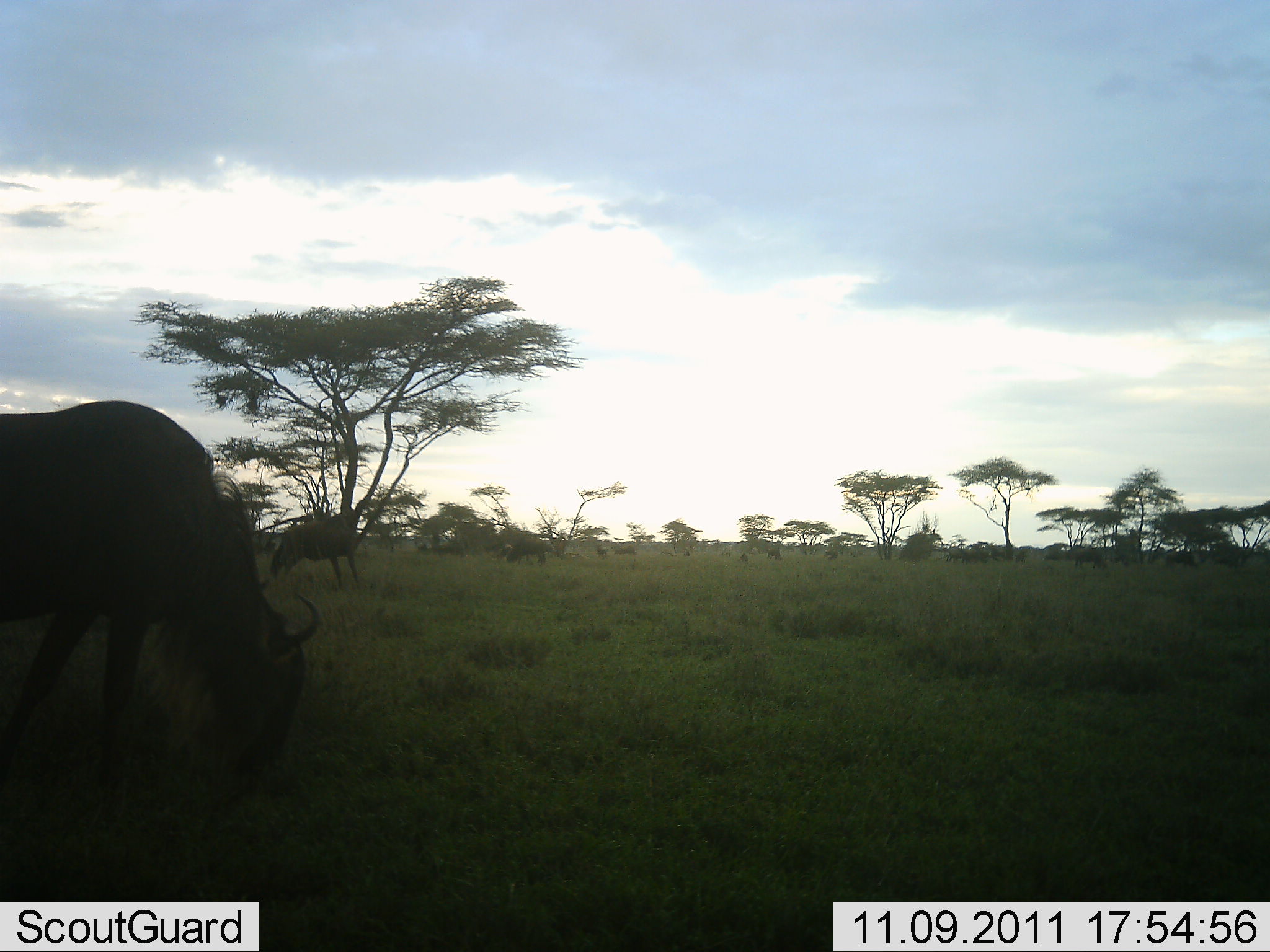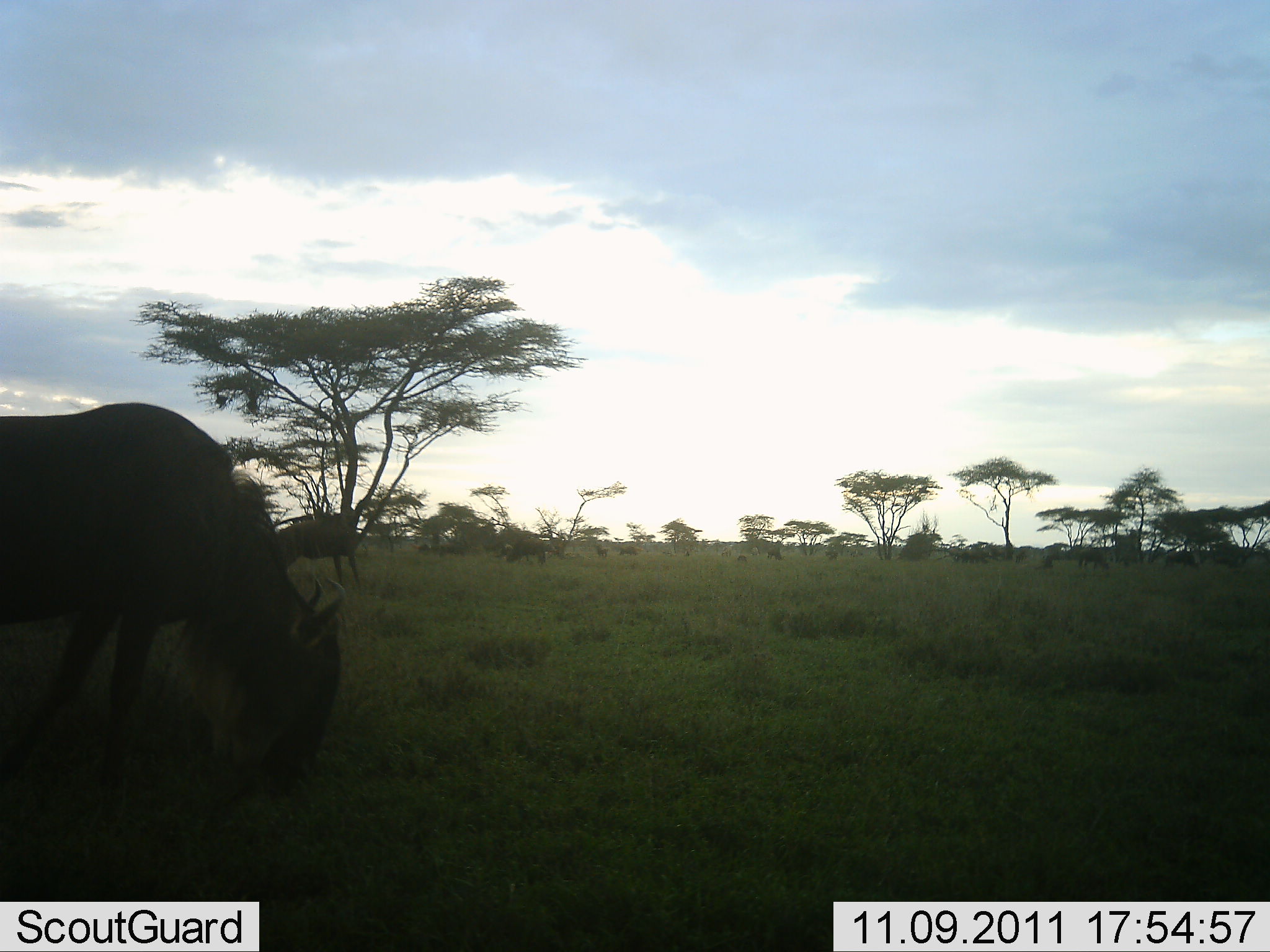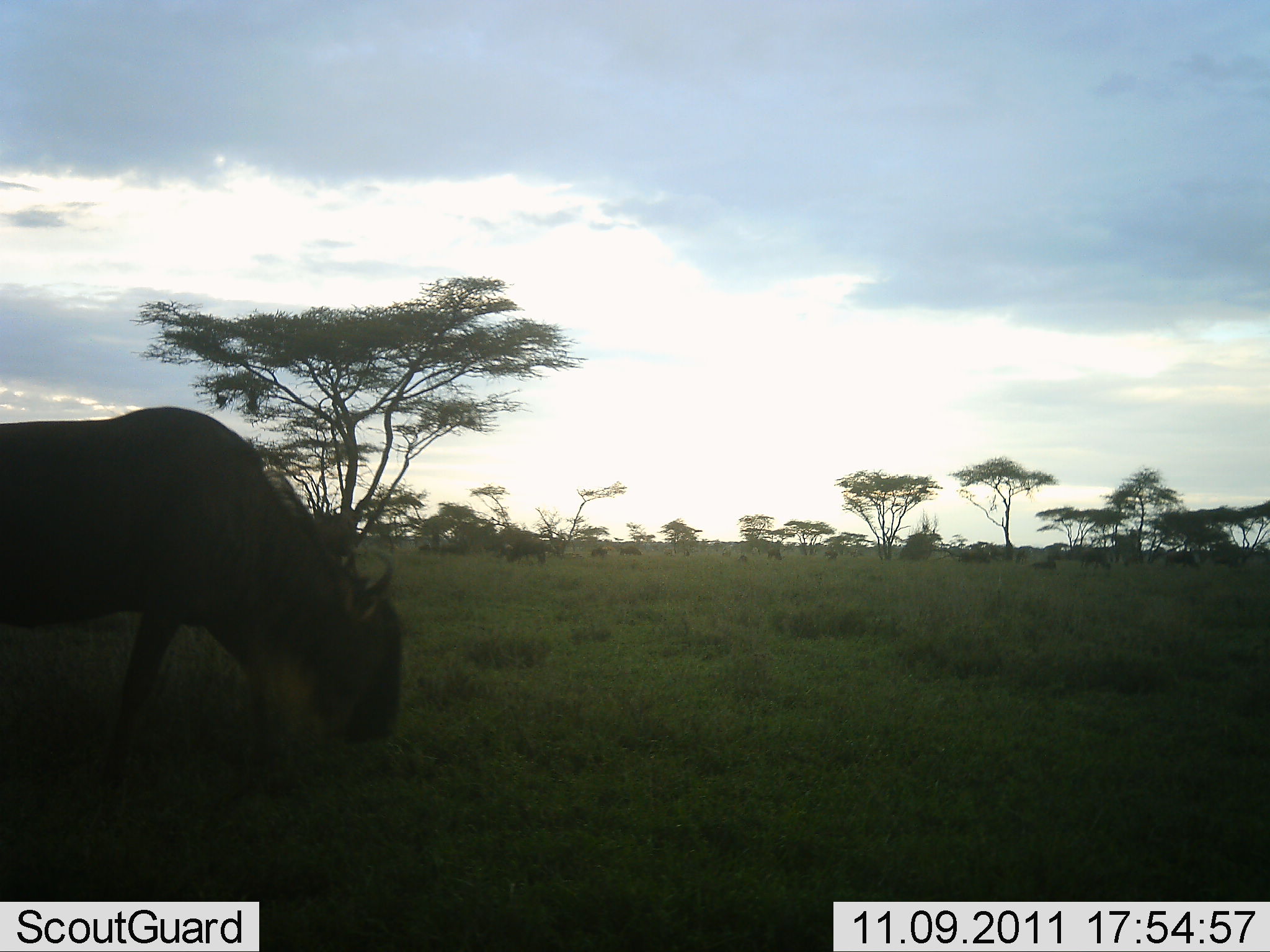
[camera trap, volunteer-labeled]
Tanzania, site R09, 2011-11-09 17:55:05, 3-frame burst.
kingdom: Animalia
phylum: Chordata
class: Mammalia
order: Artiodactyla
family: Bovidae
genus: Connochaetes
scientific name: Connochaetes taurinus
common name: blue wildebeest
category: wildebeest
Wildebeest (blue wildebeest) (Connochaetes taurinus), count 2. Behavior (volunteer vote fractions): standing 35%, resting 6%, moving 24%, interacting 0%. Young present (vote fraction): 6%. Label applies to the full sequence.